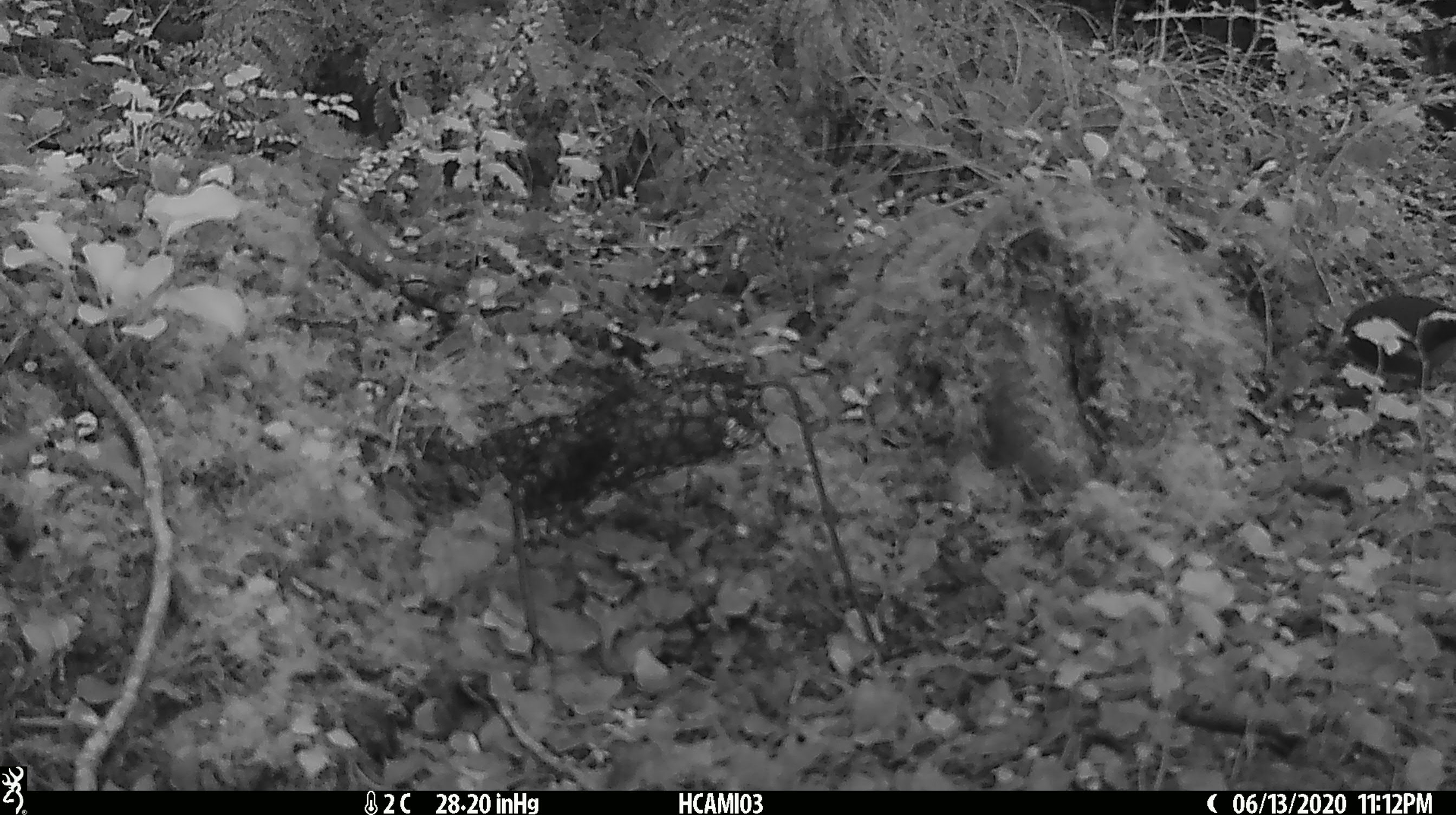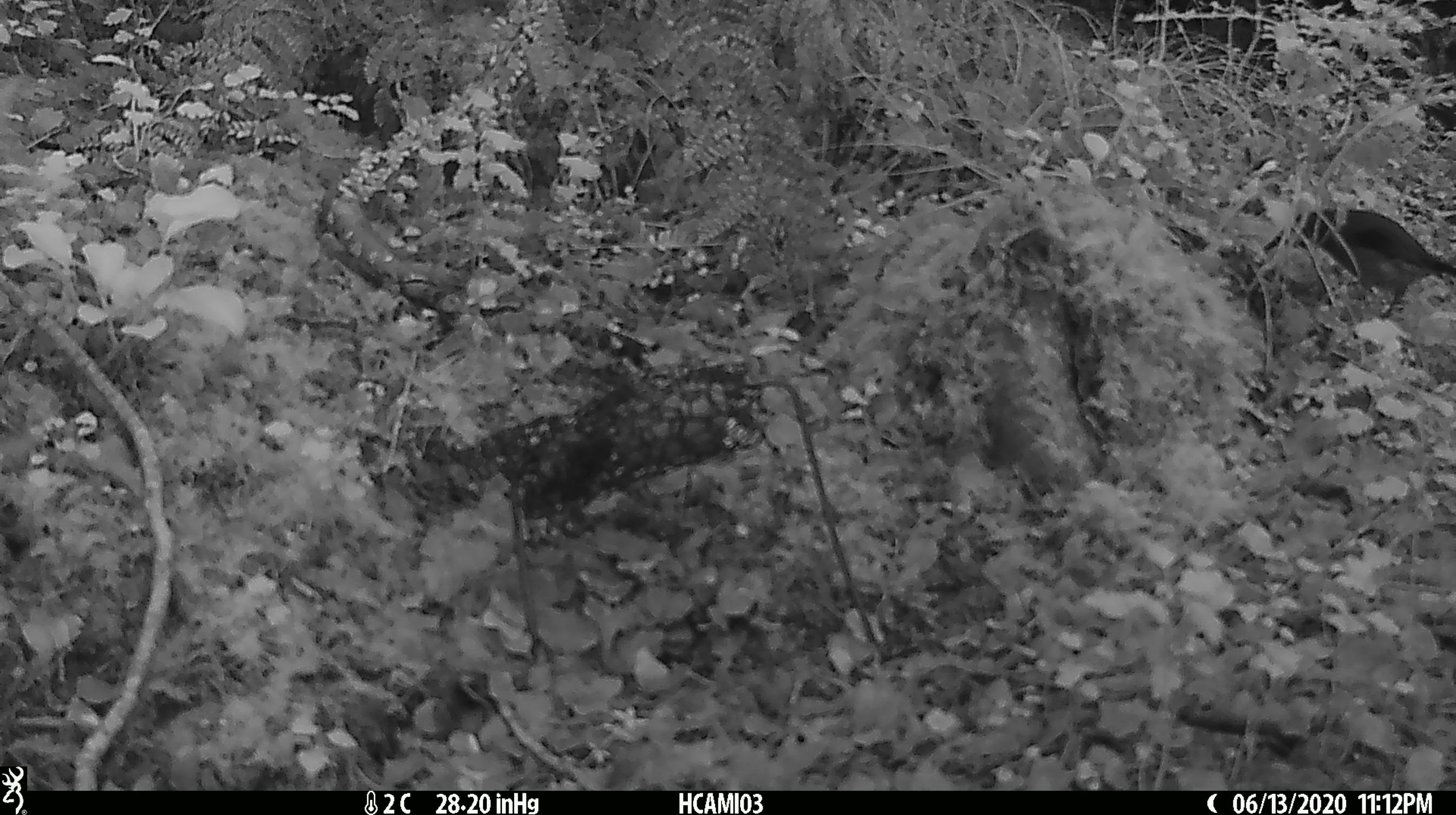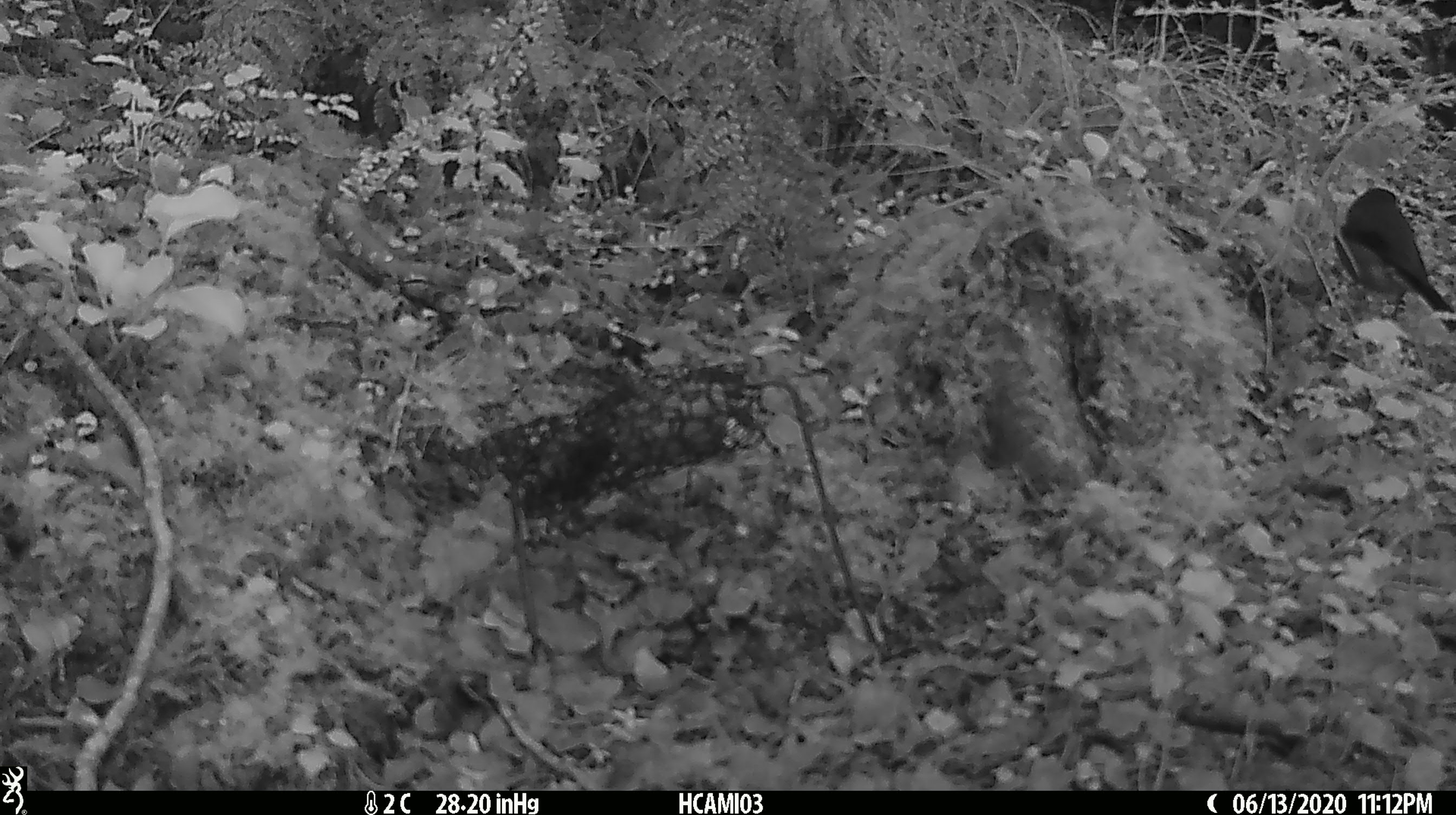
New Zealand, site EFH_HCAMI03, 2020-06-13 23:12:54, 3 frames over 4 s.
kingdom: Animalia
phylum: Chordata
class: Aves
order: Passeriformes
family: Petroicidae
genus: Petroica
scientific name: Petroica australis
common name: new zealand robin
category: robin